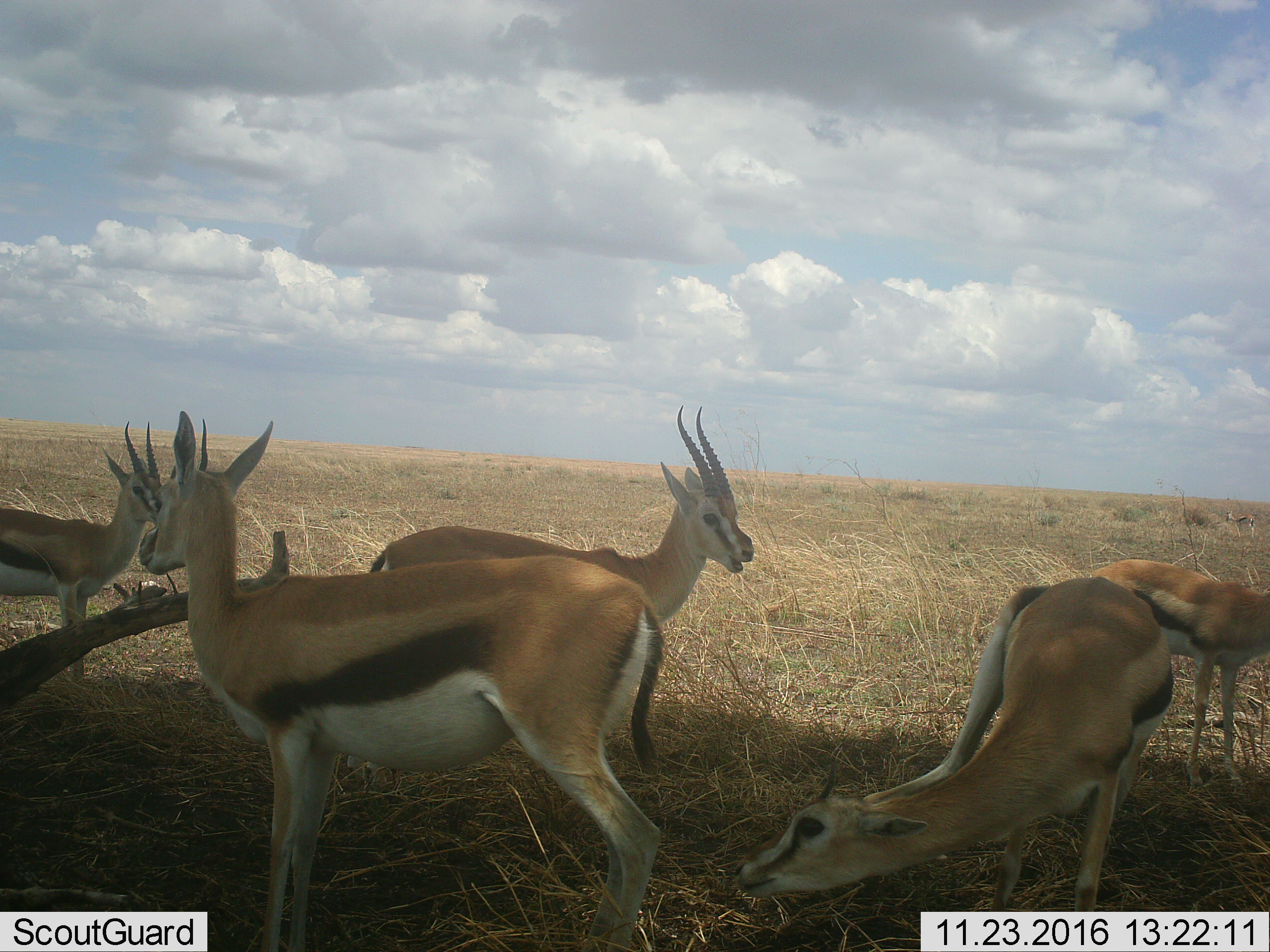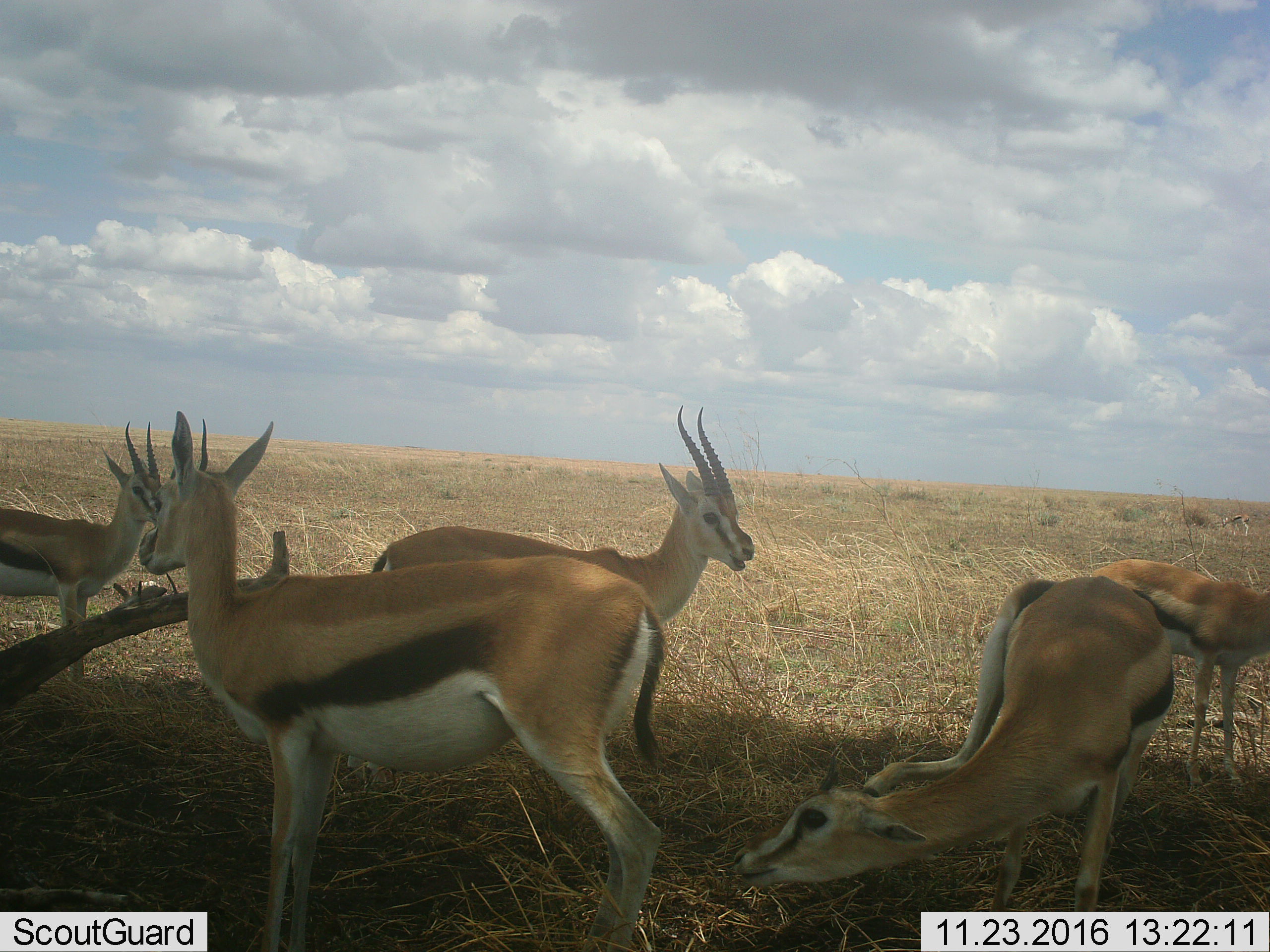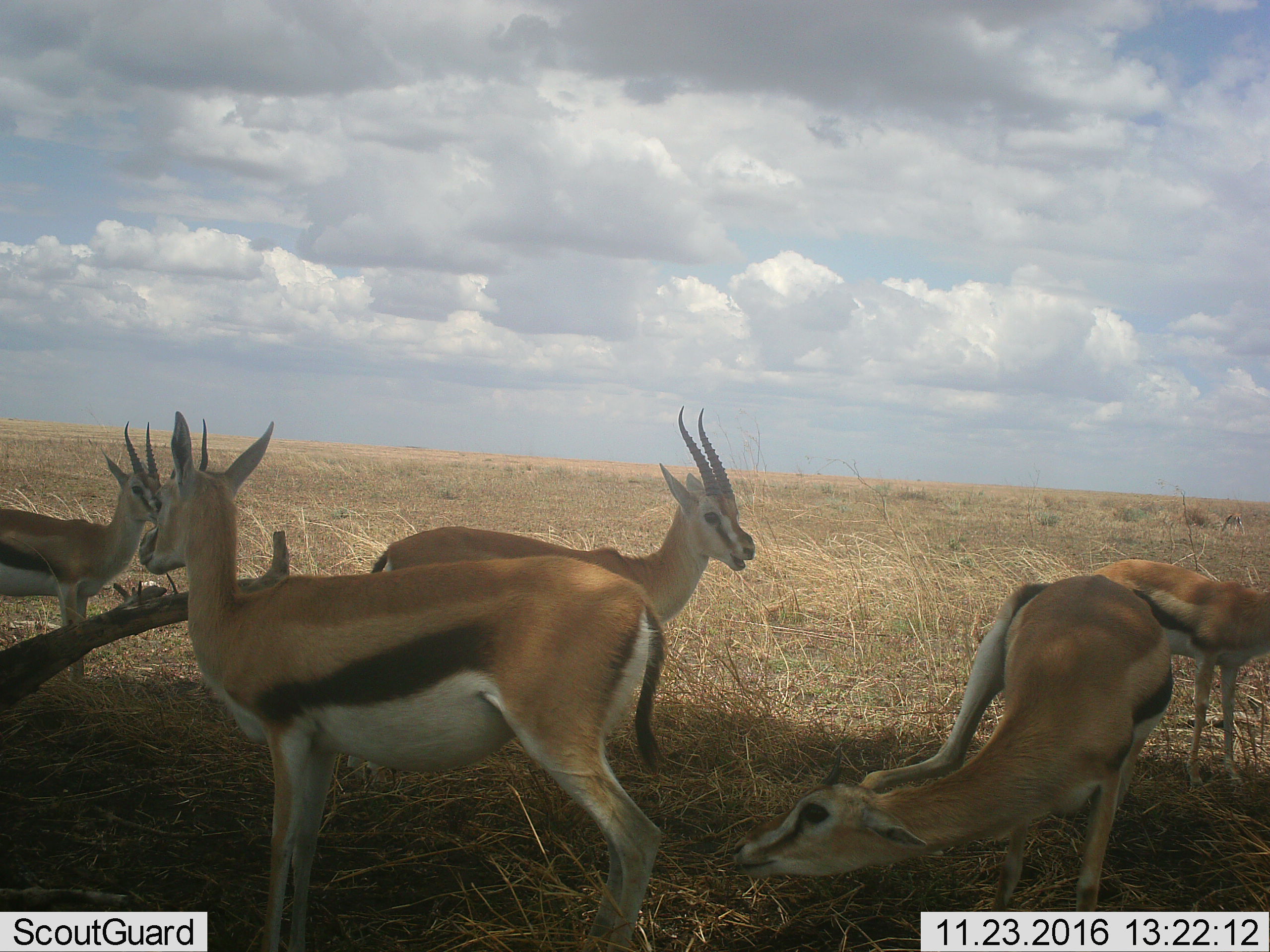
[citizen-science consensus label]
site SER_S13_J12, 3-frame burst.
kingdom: Animalia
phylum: Chordata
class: Mammalia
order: Artiodactyla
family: Bovidae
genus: Eudorcas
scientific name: Eudorcas thomsonii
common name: thomson's gazelle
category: gazellethomsons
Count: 5.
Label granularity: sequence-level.